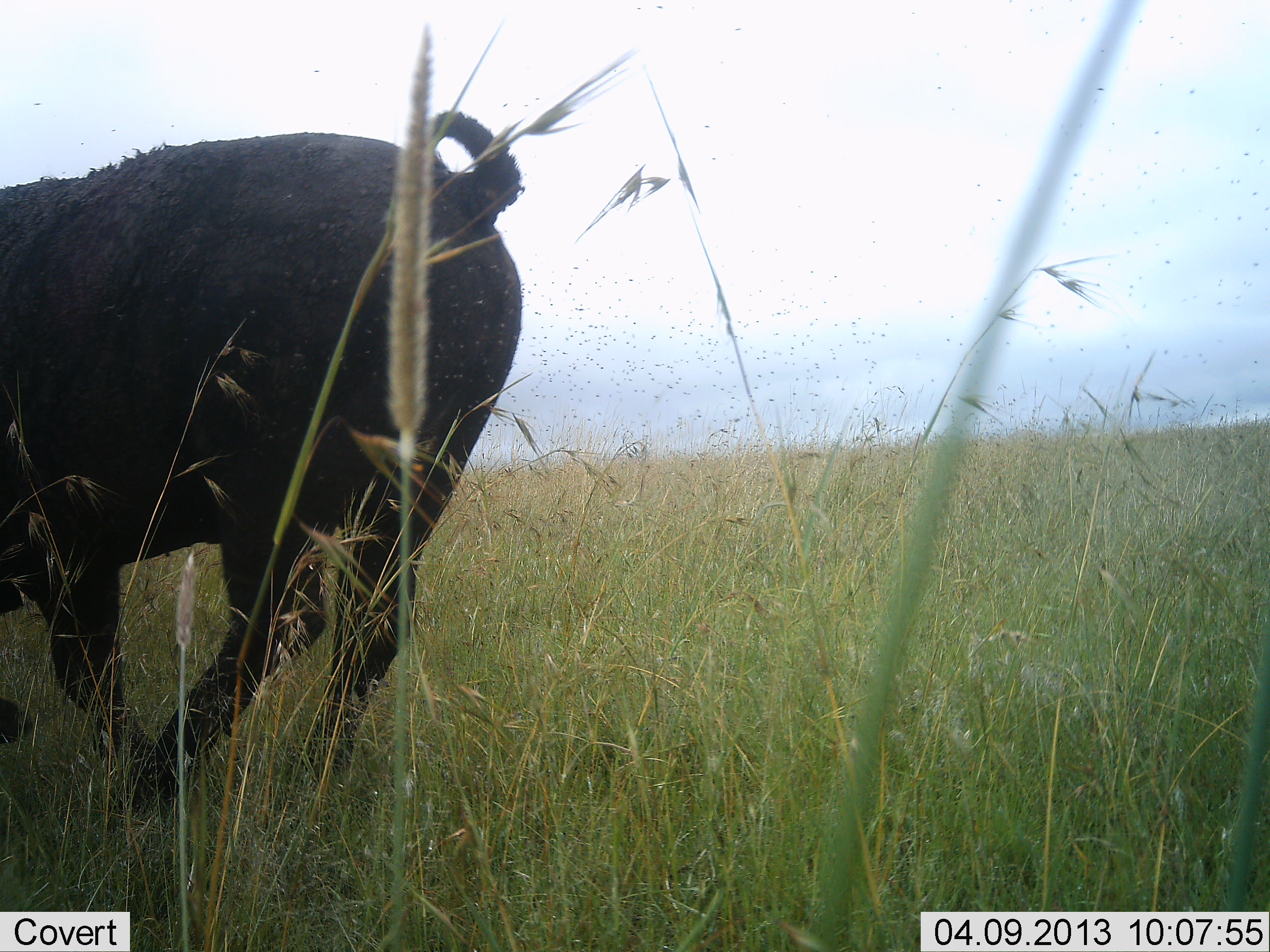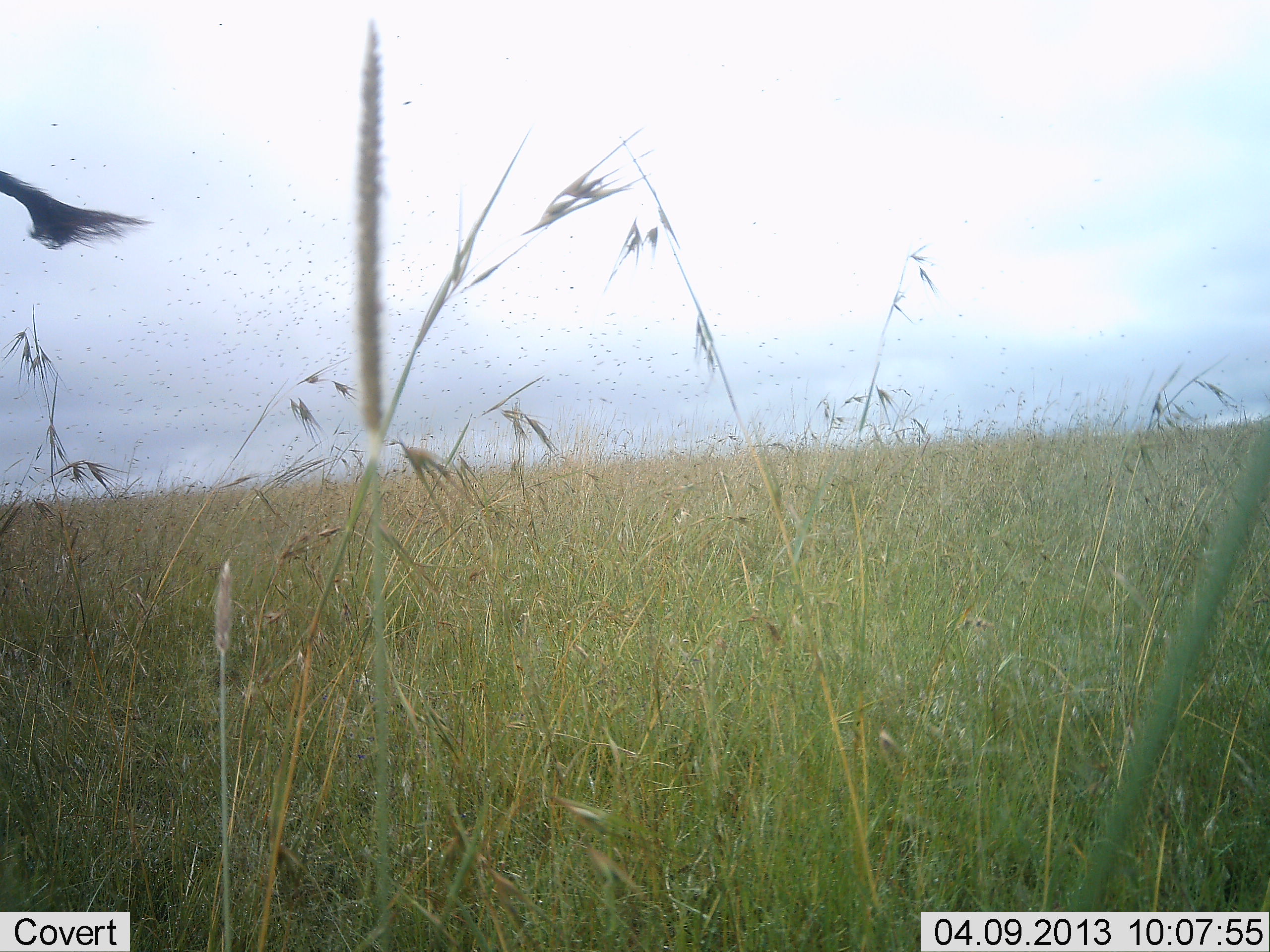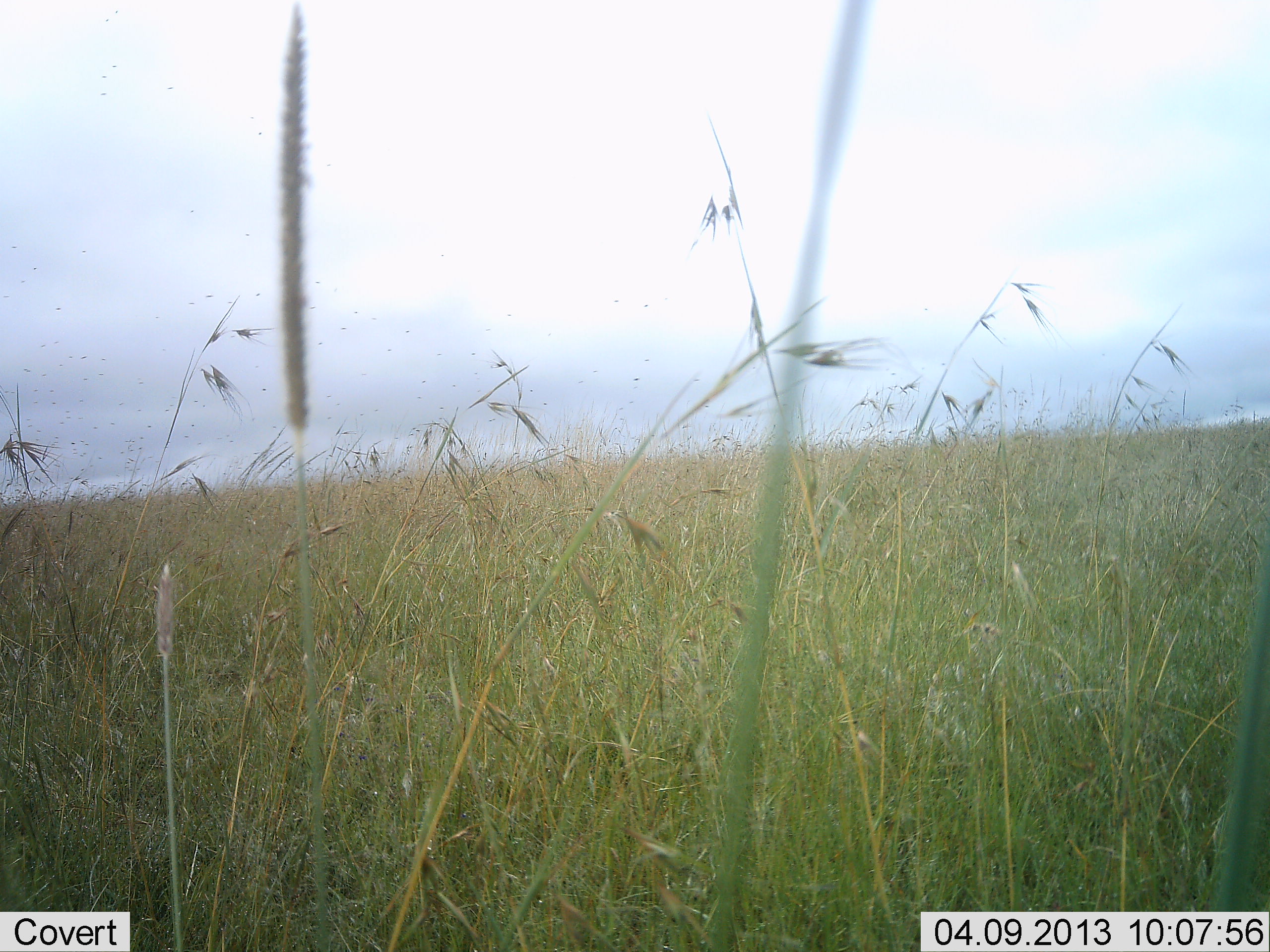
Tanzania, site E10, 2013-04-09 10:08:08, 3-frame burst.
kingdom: Animalia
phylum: Chordata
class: Mammalia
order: Artiodactyla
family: Bovidae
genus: Syncerus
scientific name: Syncerus caffer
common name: cape buffalo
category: buffalo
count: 1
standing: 0%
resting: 0%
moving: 96%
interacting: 4%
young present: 0%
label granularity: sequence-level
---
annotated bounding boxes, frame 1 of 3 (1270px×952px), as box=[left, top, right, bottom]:
animal: box=[0, 112, 534, 830]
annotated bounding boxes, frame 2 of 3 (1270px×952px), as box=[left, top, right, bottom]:
animal: box=[0, 164, 150, 256]